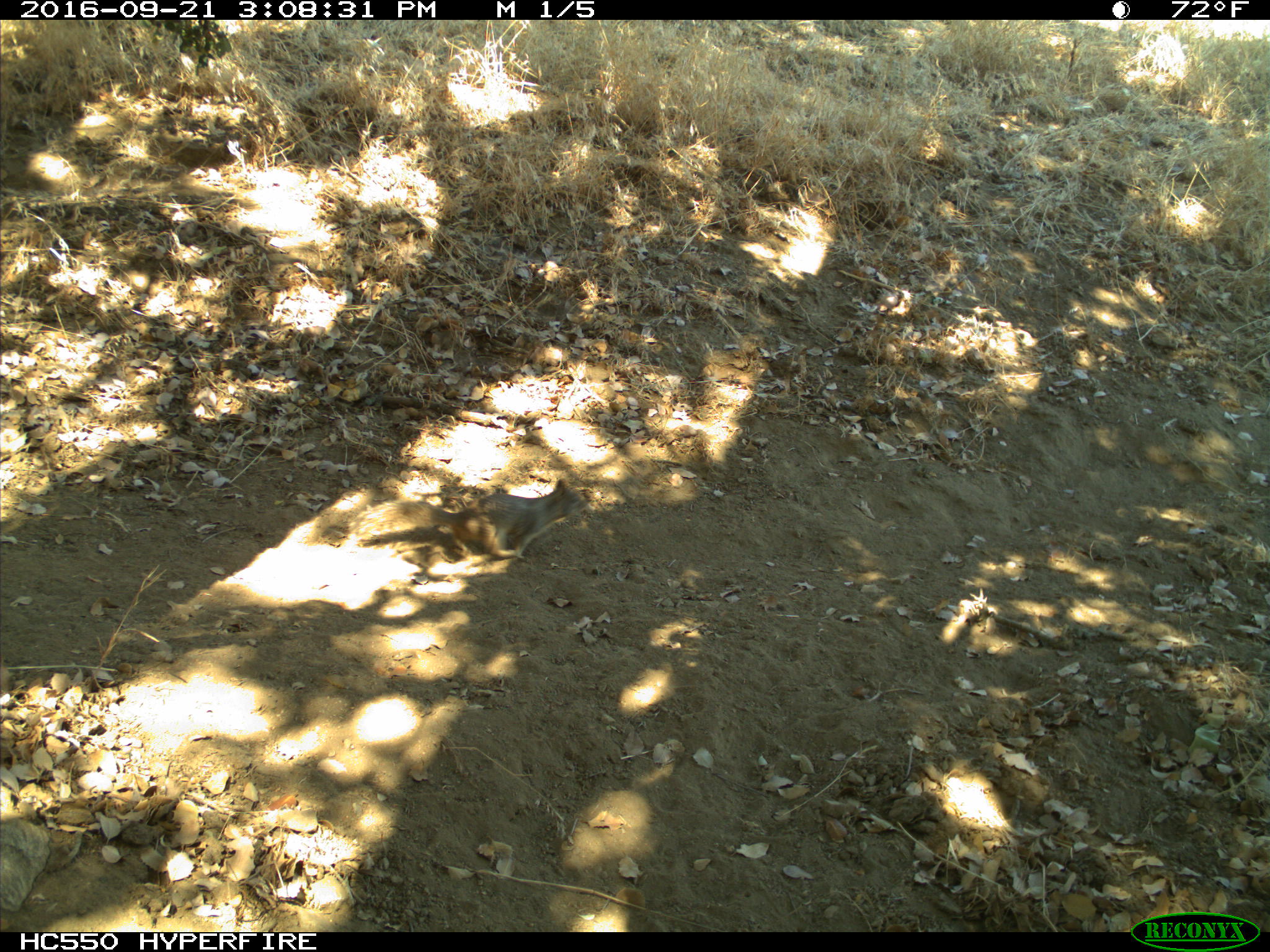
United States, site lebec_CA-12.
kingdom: Animalia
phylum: Chordata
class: Mammalia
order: Rodentia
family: Sciuridae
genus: Otospermophilus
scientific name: Otospermophilus beecheyi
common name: california ground squirrel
Otospermophilus beecheyi (california ground squirrel).